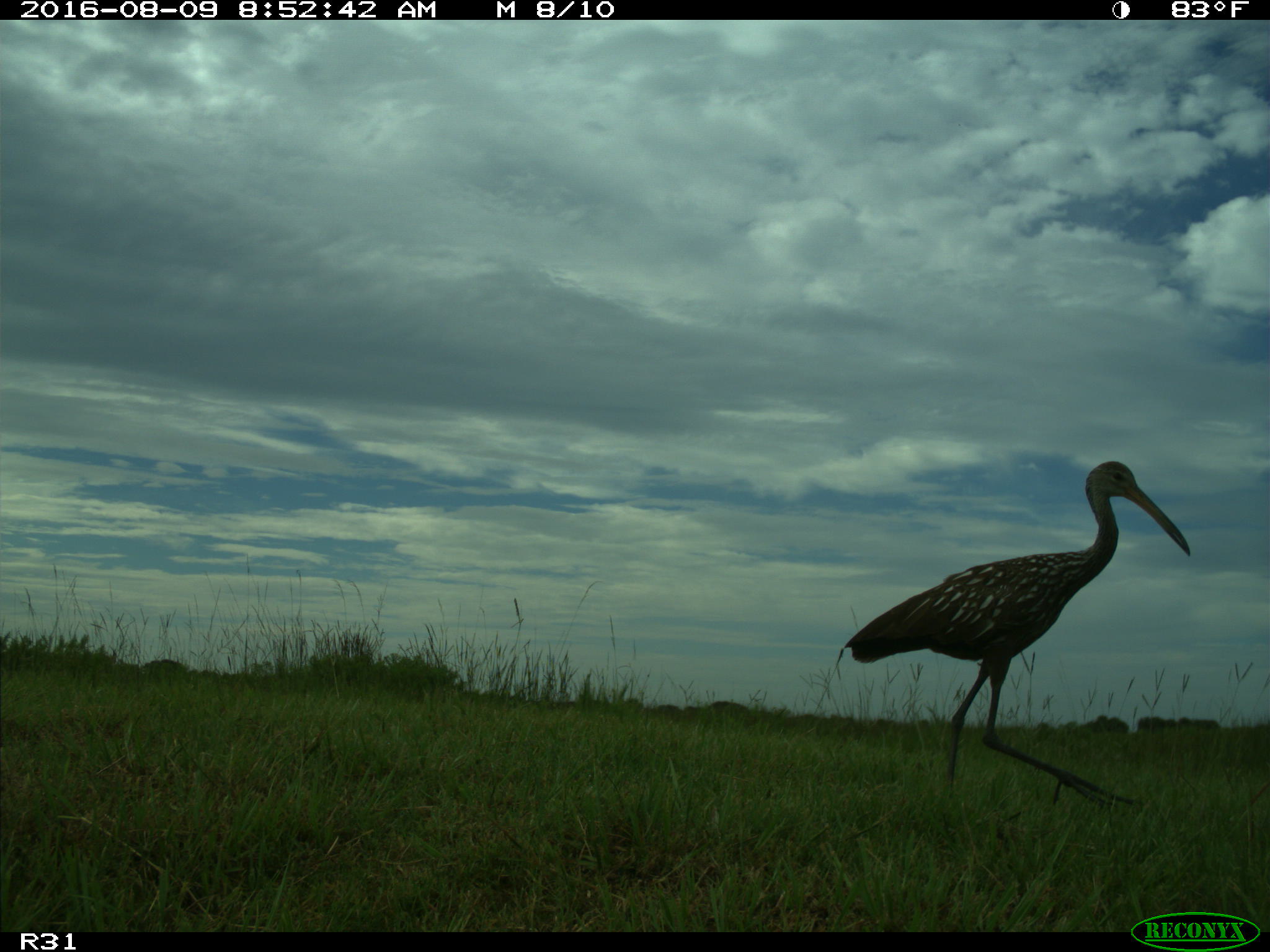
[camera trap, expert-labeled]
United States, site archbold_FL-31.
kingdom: Animalia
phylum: Chordata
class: Aves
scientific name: Aves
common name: birds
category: unidentified bird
Unidentified bird (birds) (Aves).